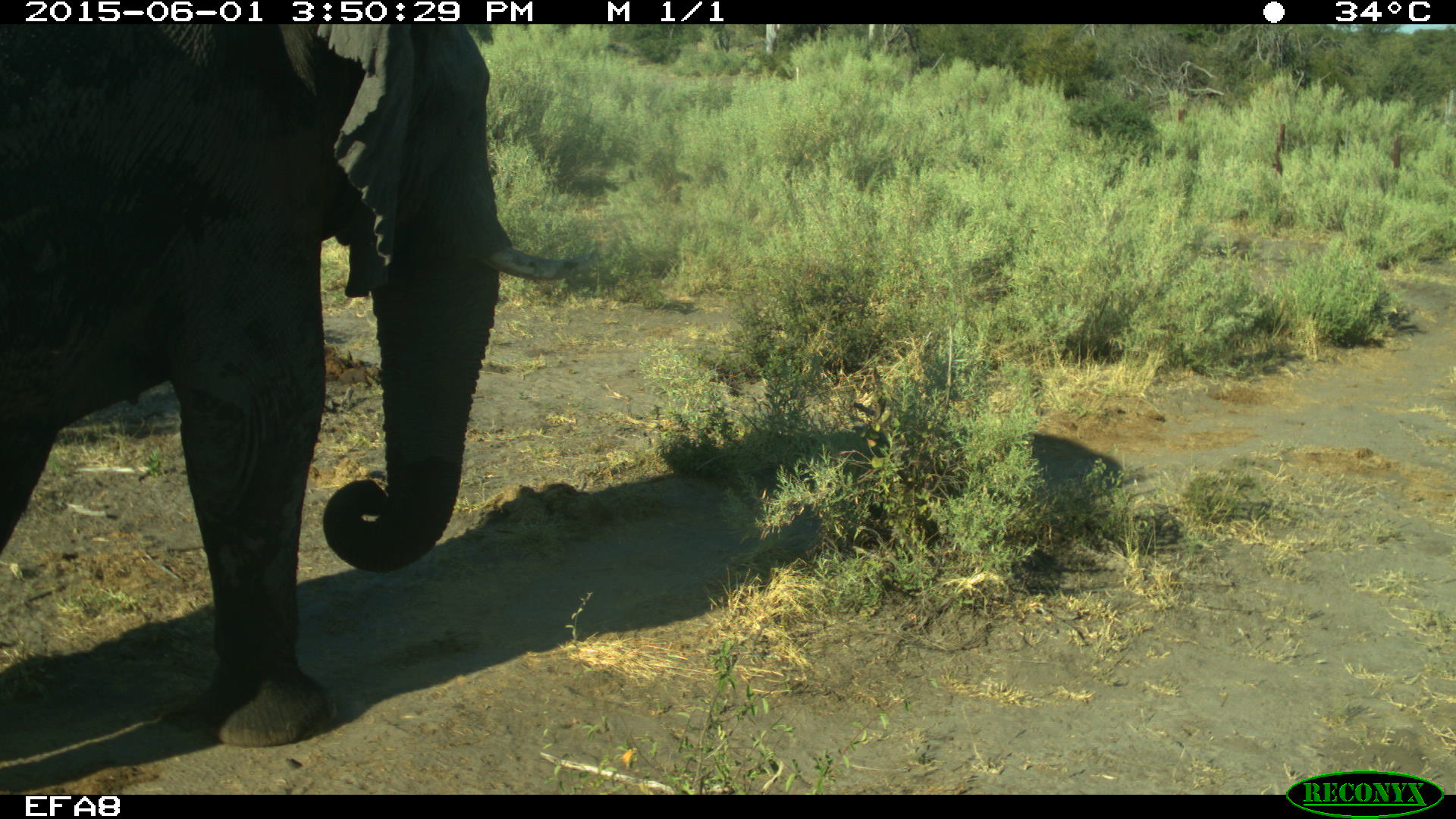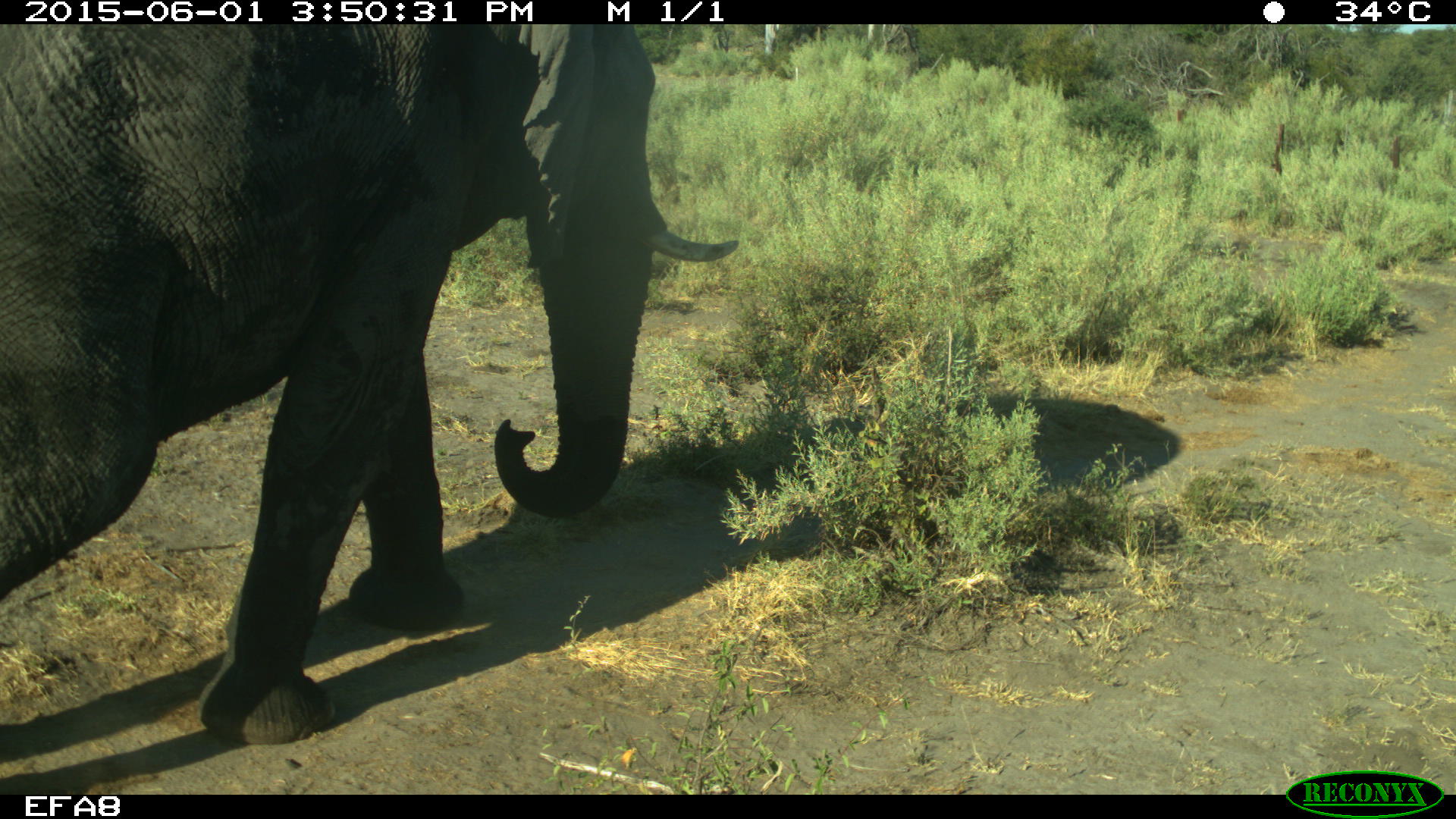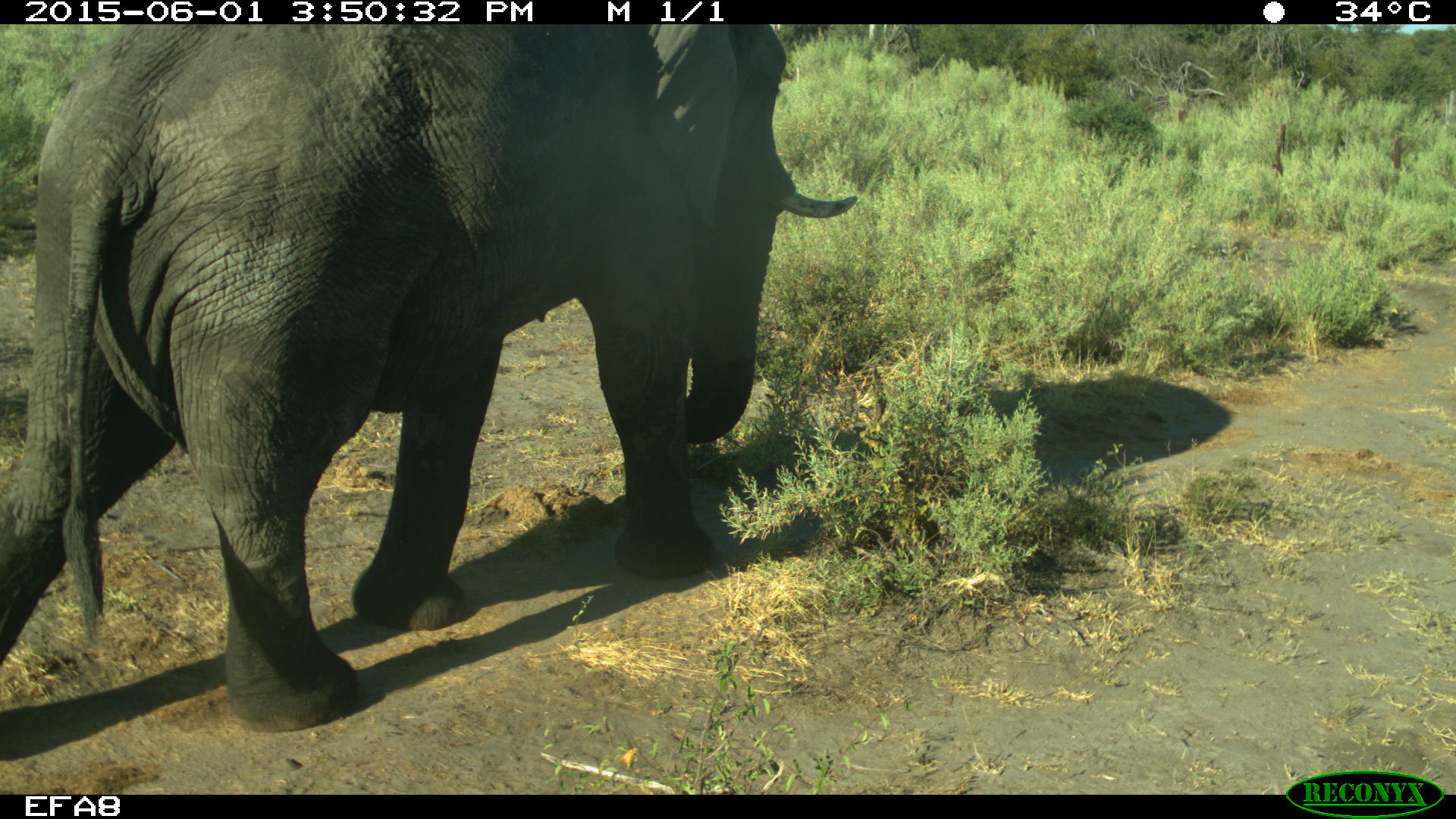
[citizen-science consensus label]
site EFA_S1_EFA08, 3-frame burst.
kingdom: Animalia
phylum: Chordata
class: Mammalia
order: Proboscidea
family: Elephantidae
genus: Loxodonta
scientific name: Loxodonta africana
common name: african bush elephant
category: elephant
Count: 1.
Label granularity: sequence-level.